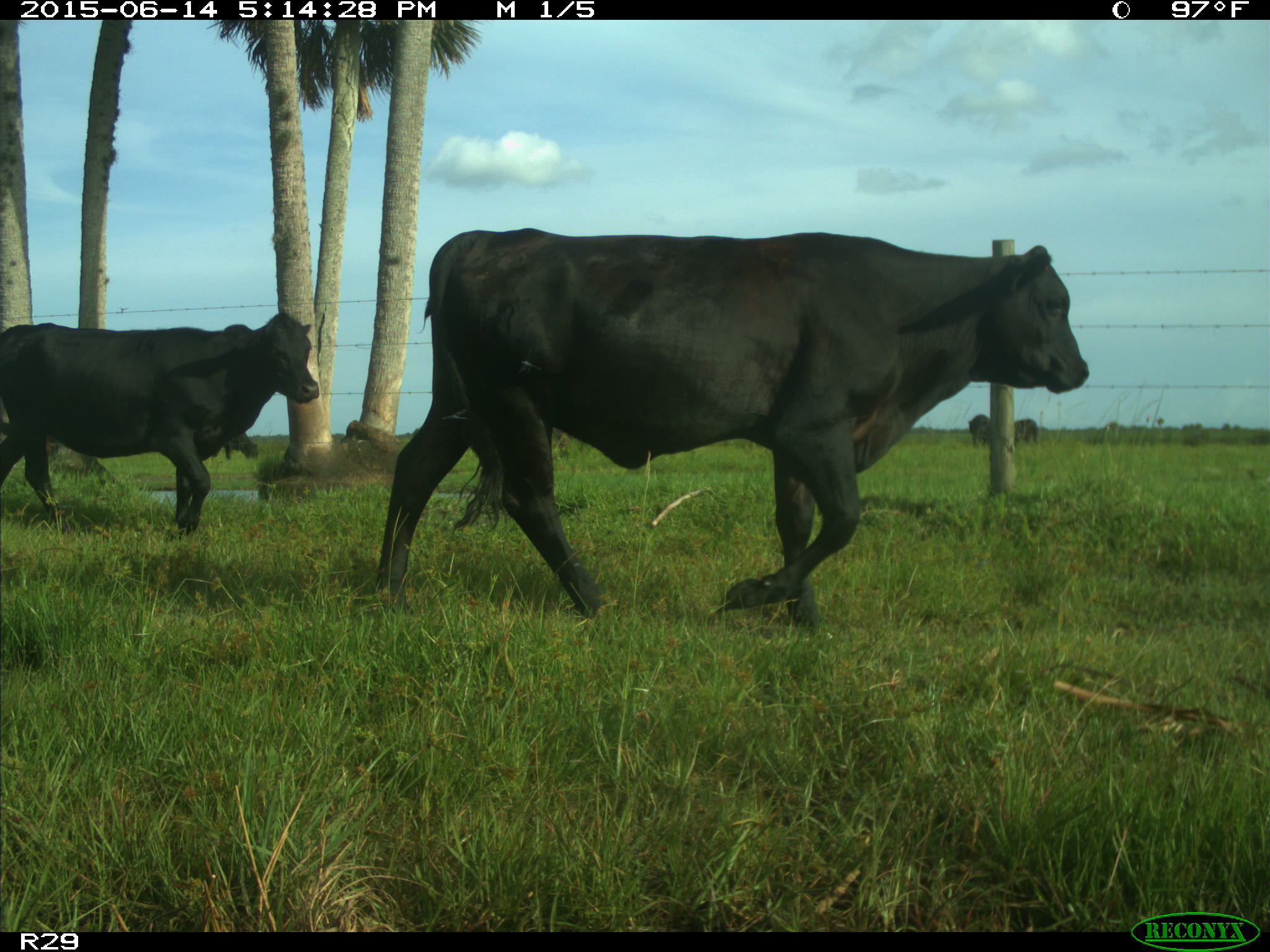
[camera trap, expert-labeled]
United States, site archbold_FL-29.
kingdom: Animalia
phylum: Chordata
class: Mammalia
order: Artiodactyla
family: Bovidae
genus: Bos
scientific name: Bos taurus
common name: domestic cow